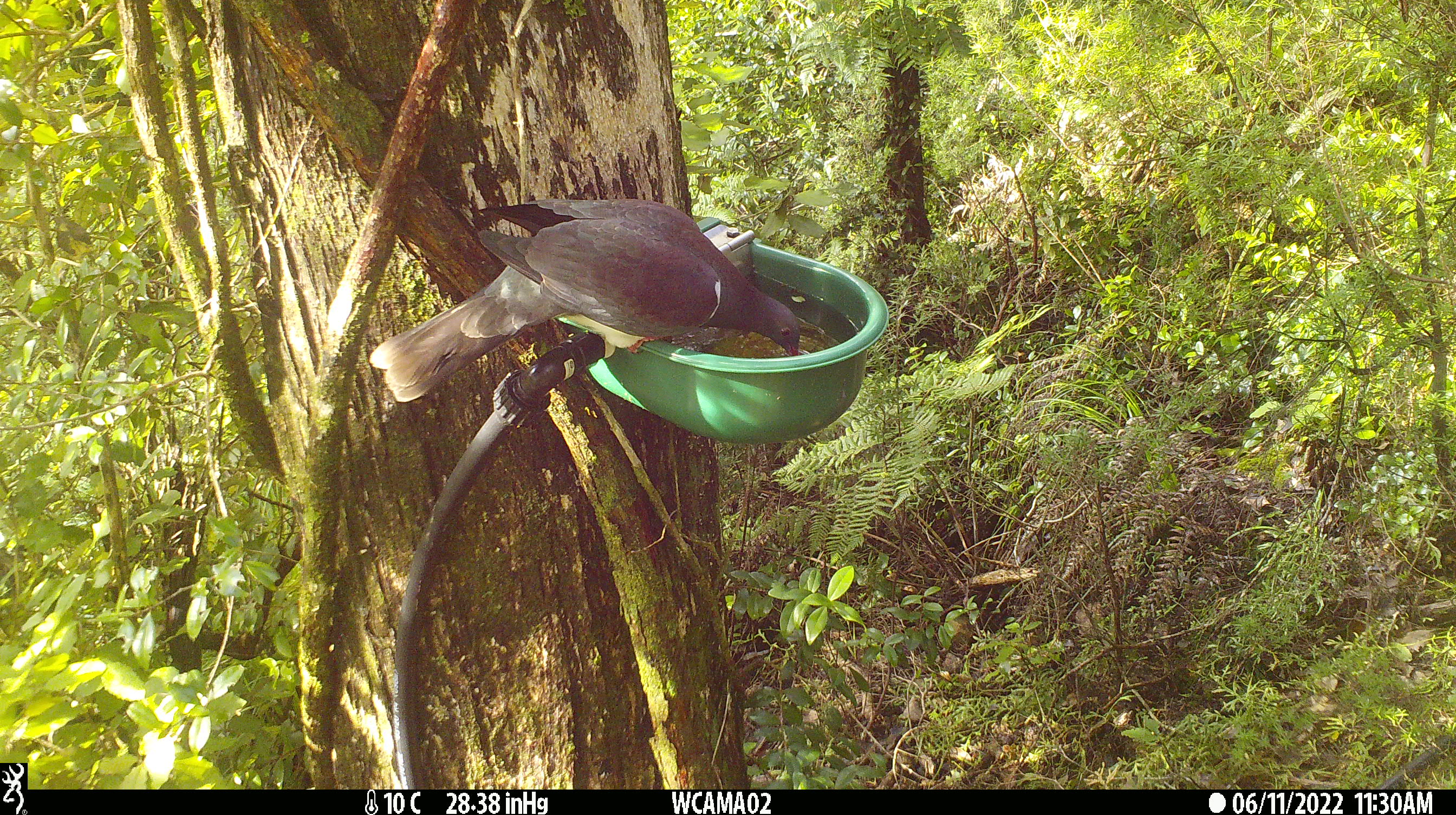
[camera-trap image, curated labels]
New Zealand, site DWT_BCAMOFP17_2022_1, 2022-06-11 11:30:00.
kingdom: Animalia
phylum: Chordata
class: Aves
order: Columbiformes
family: Columbidae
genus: Hemiphaga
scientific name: Hemiphaga novaeseelandiae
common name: new zealand pigeon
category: kereru